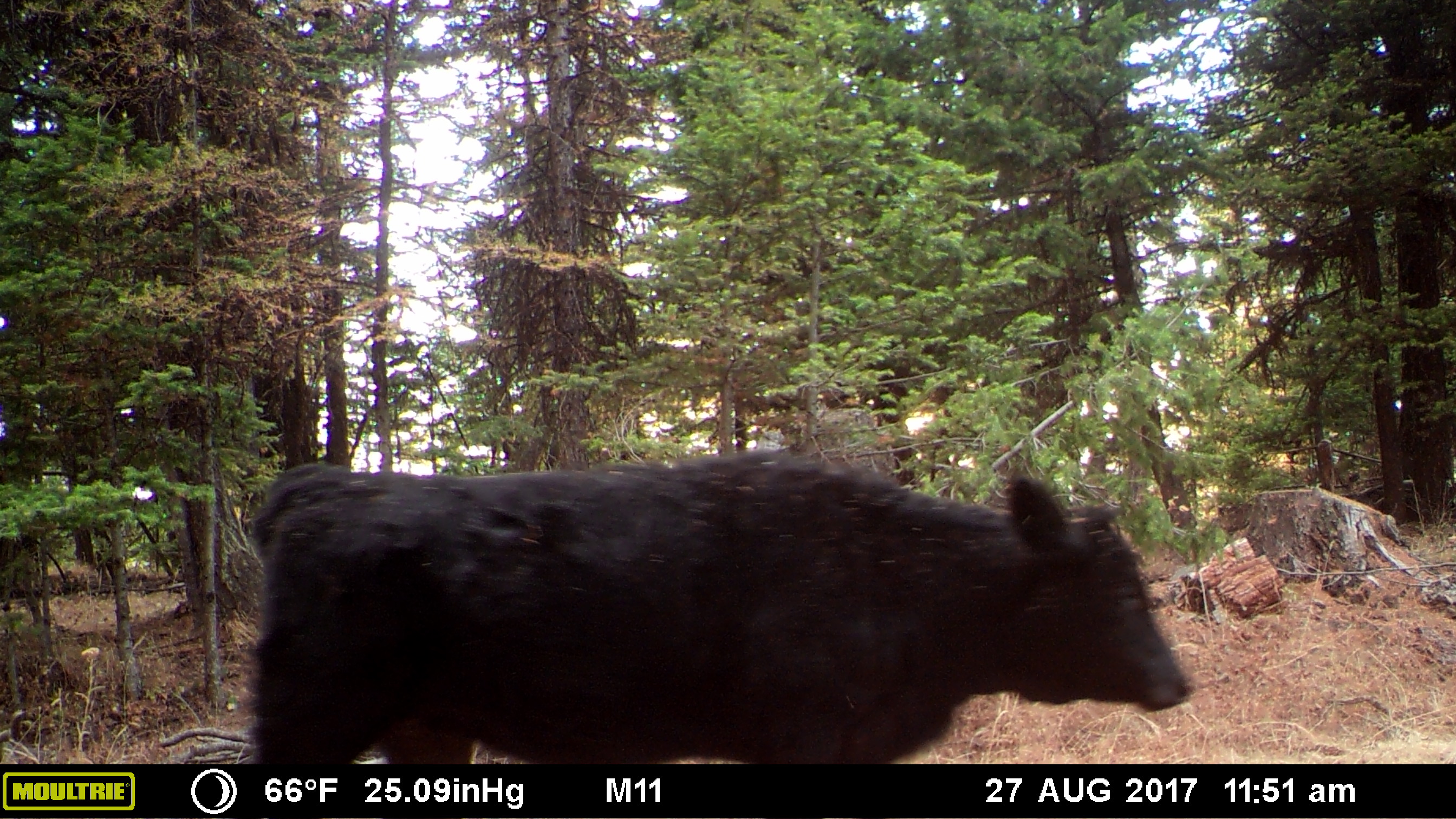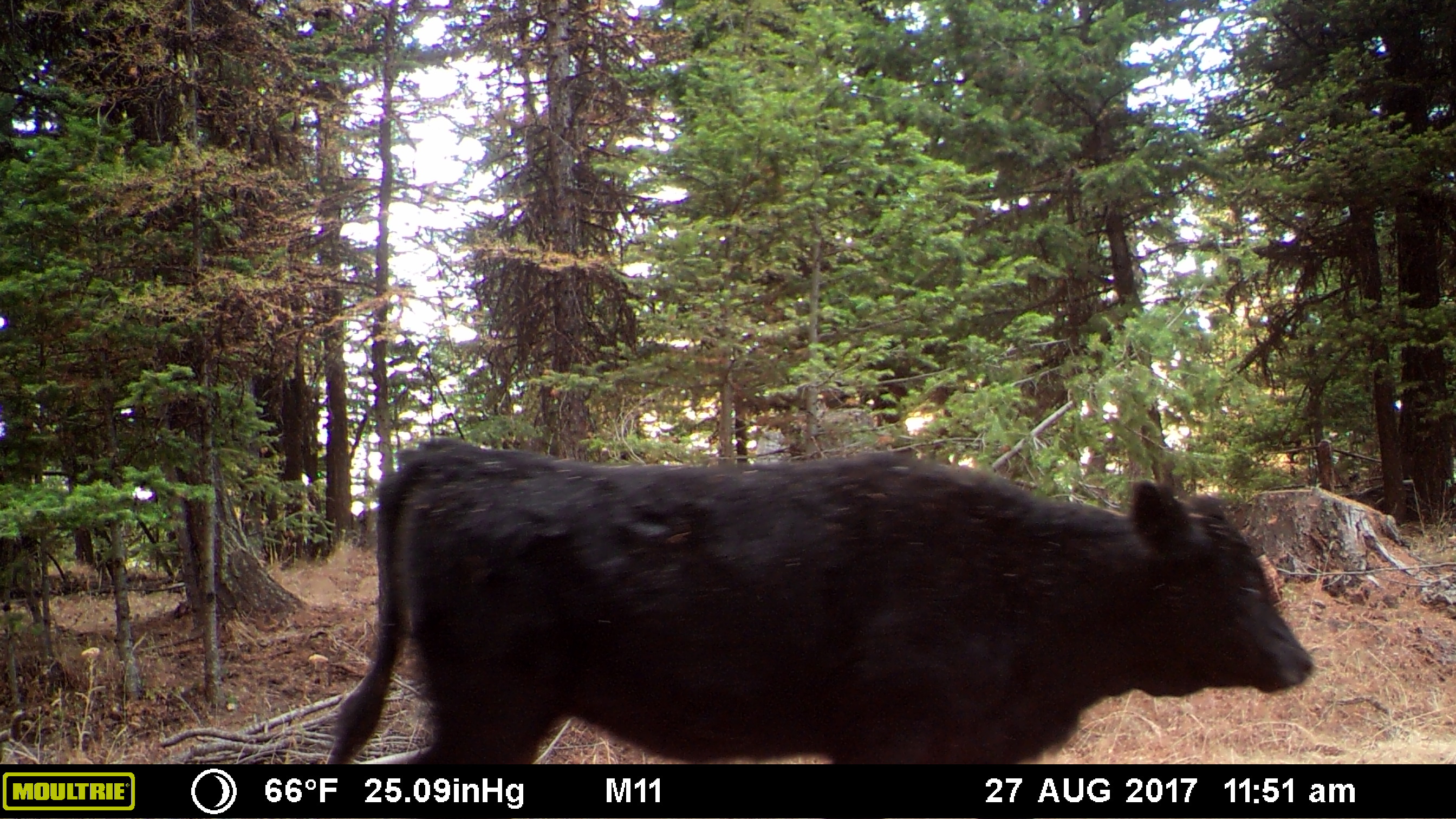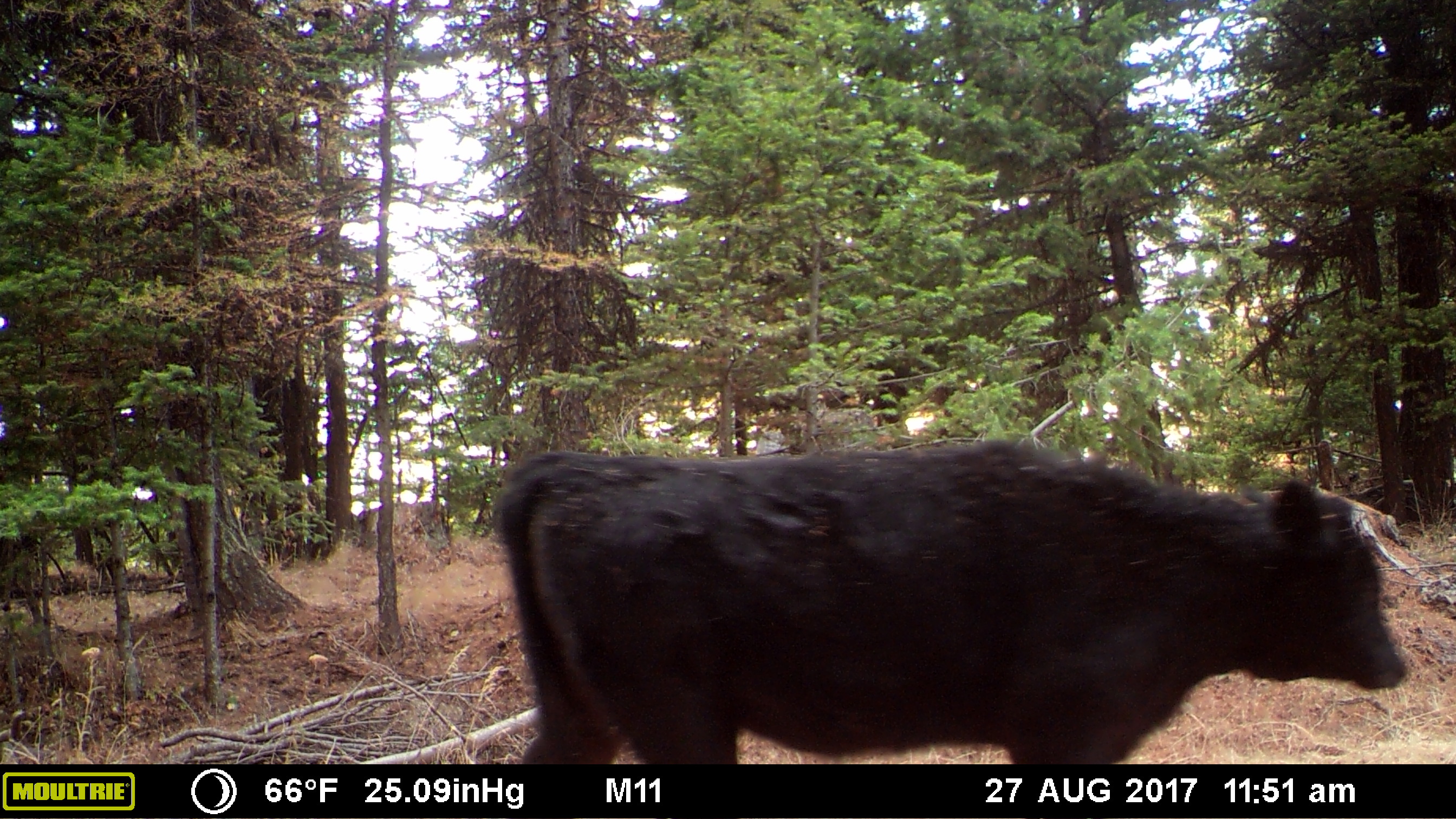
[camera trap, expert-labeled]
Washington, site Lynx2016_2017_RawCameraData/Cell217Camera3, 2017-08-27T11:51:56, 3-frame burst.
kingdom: Animalia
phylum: Chordata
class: Mammalia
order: Artiodactyla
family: Bovidae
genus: Bos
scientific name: Bos taurus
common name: domestic cattle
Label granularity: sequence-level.